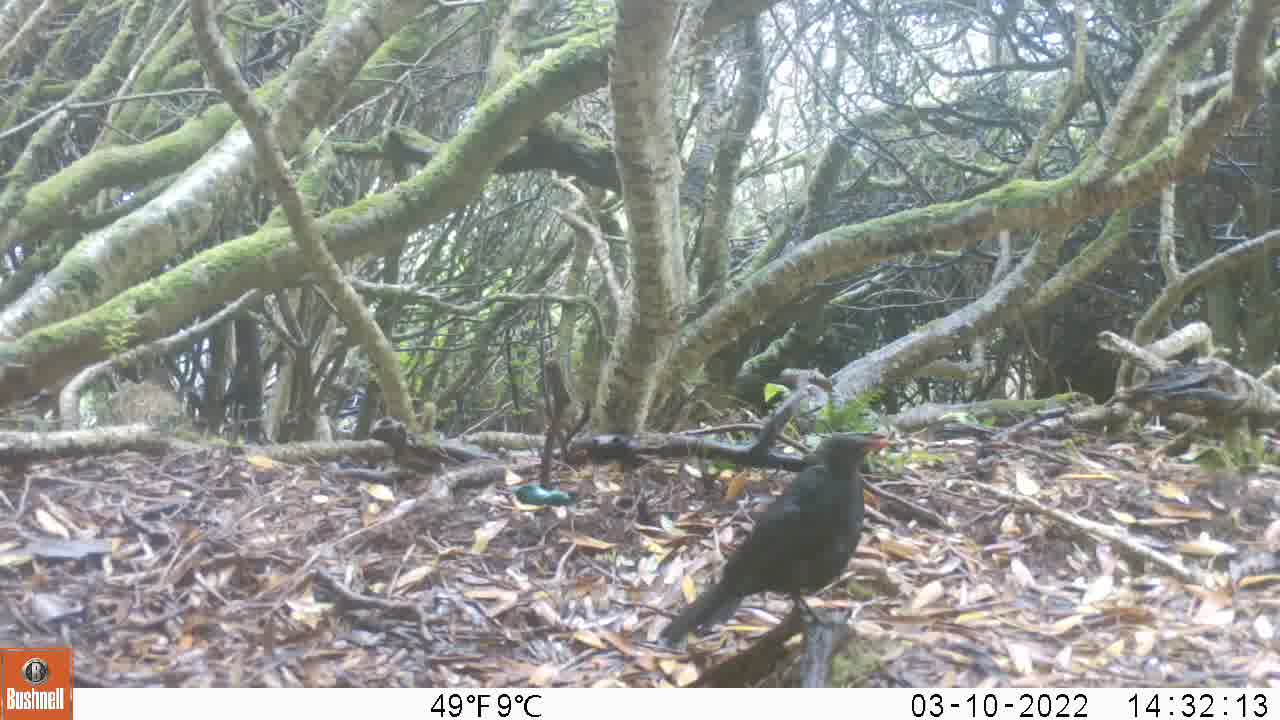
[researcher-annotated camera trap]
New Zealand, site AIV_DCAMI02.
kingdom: Animalia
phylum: Chordata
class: Aves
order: Passeriformes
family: Turdidae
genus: Turdus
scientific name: Turdus merula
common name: eurasian blackbird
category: blackbird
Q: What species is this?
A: Blackbird (eurasian blackbird) (Turdus merula).